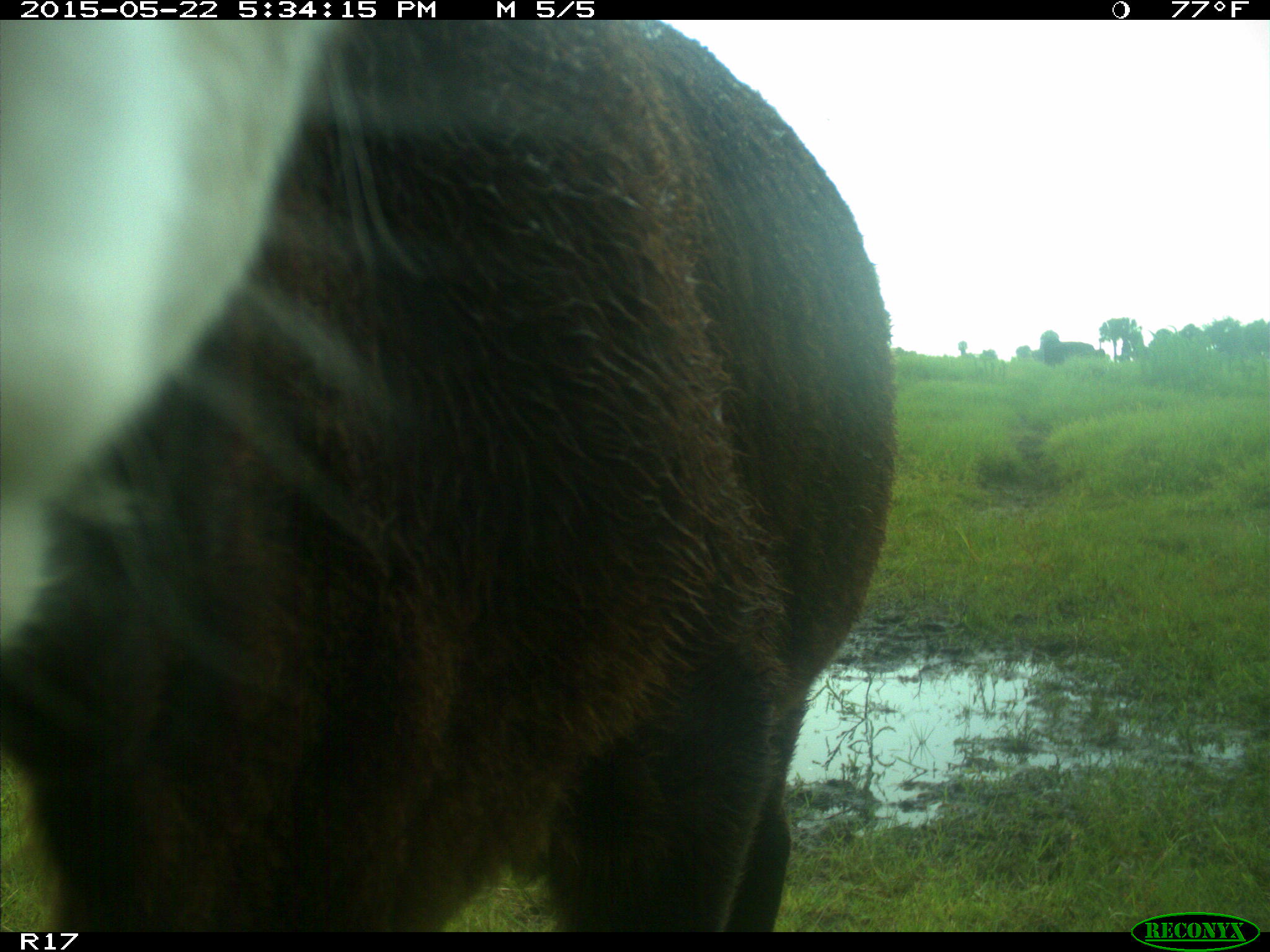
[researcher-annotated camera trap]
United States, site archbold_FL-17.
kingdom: Animalia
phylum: Chordata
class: Mammalia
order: Artiodactyla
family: Bovidae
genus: Bos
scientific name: Bos taurus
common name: domestic cow